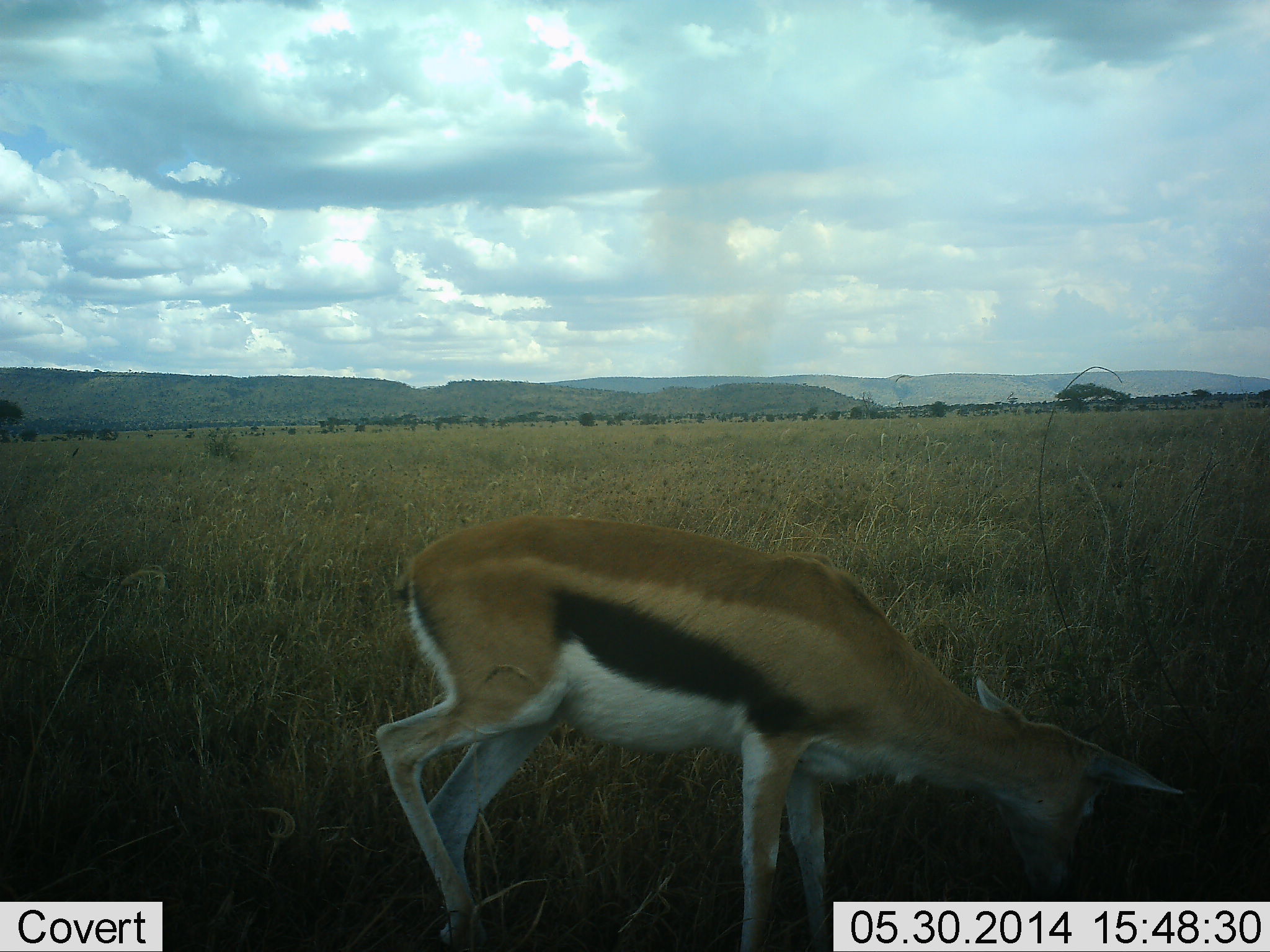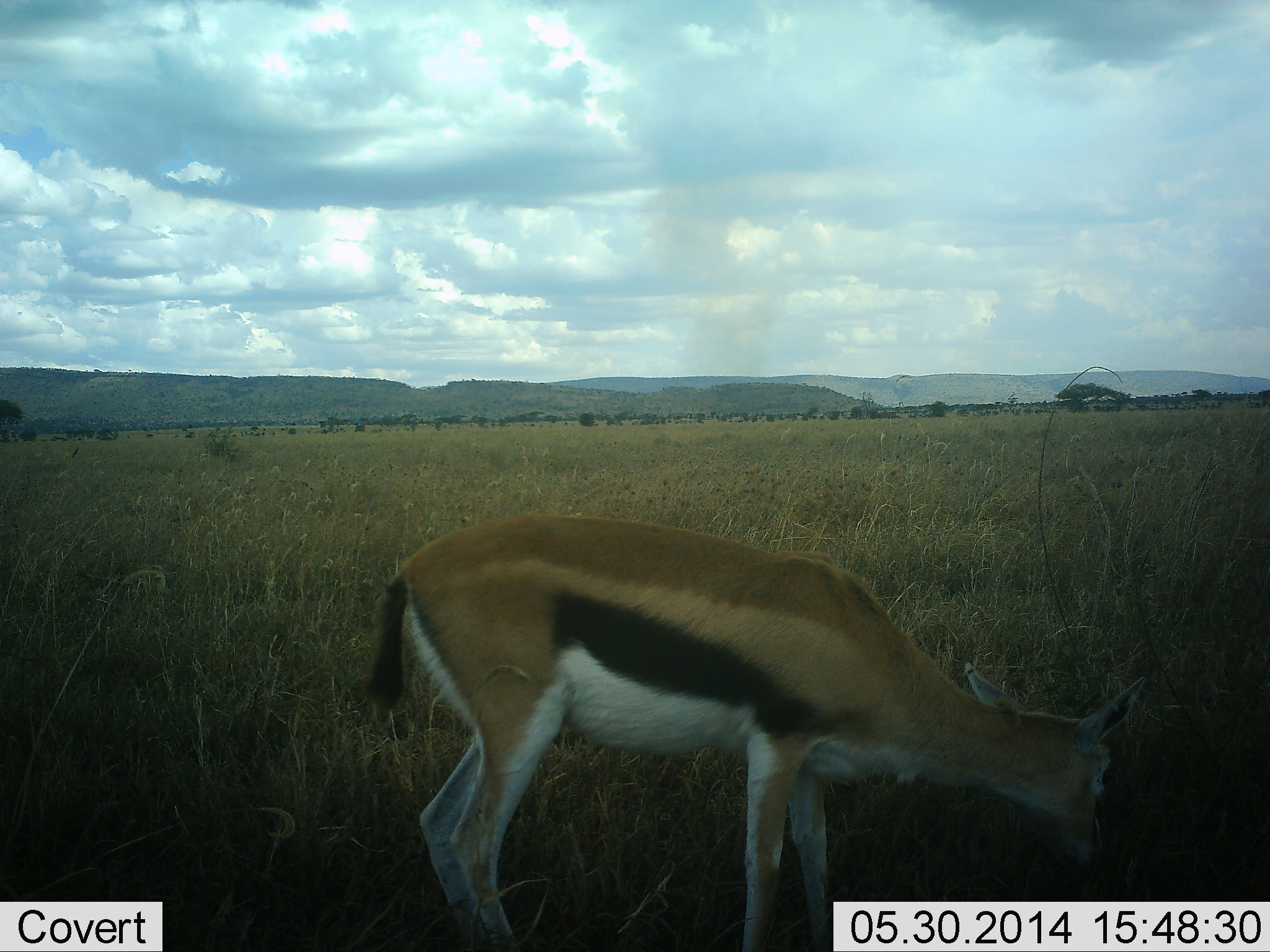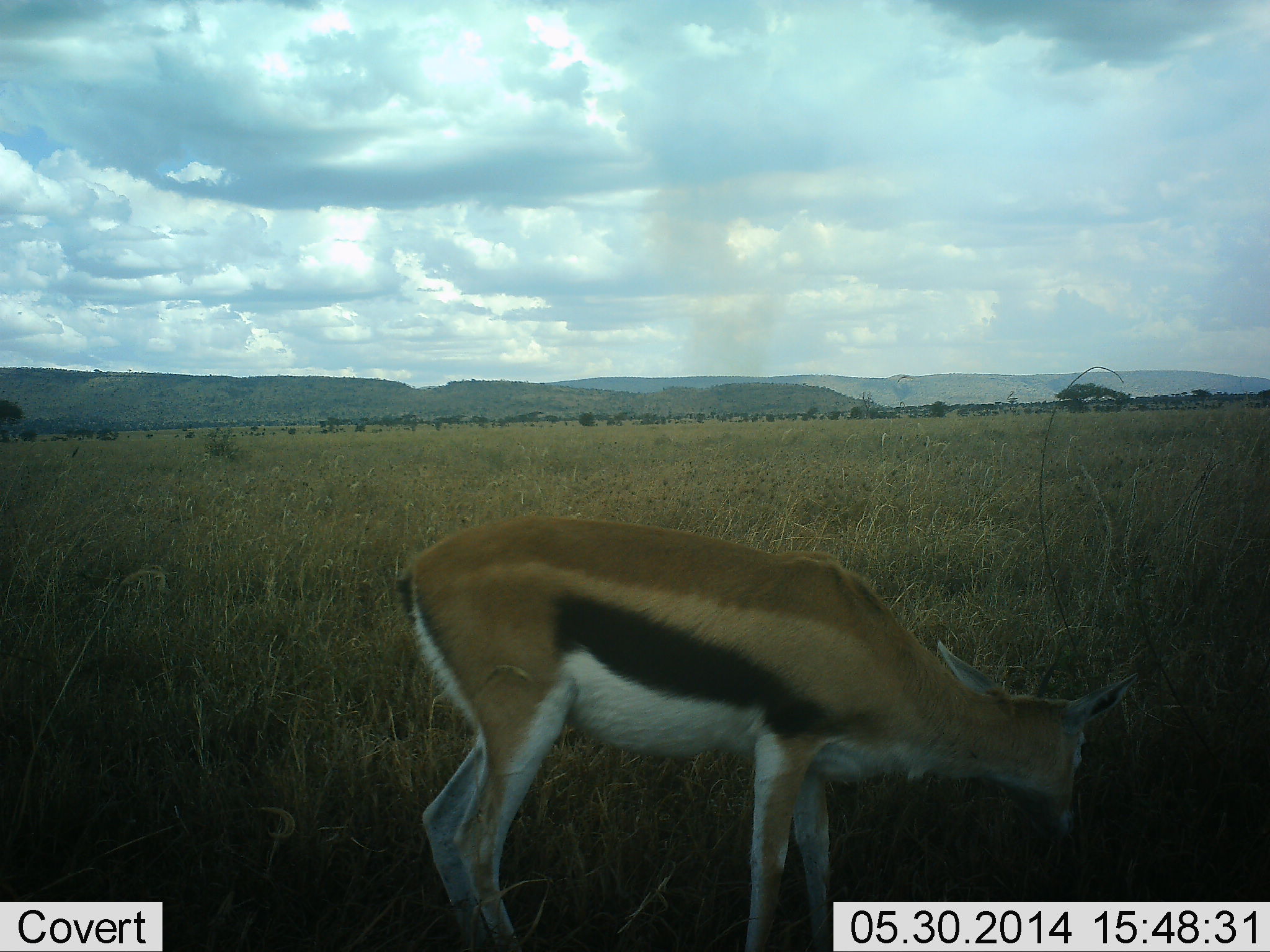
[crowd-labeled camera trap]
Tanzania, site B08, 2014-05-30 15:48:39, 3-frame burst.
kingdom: Animalia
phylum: Chordata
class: Mammalia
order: Artiodactyla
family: Bovidae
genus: Eudorcas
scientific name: Eudorcas thomsonii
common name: thomson's gazelle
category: gazellethomsons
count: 1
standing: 10%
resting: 0%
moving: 0%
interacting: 0%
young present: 0%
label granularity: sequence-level